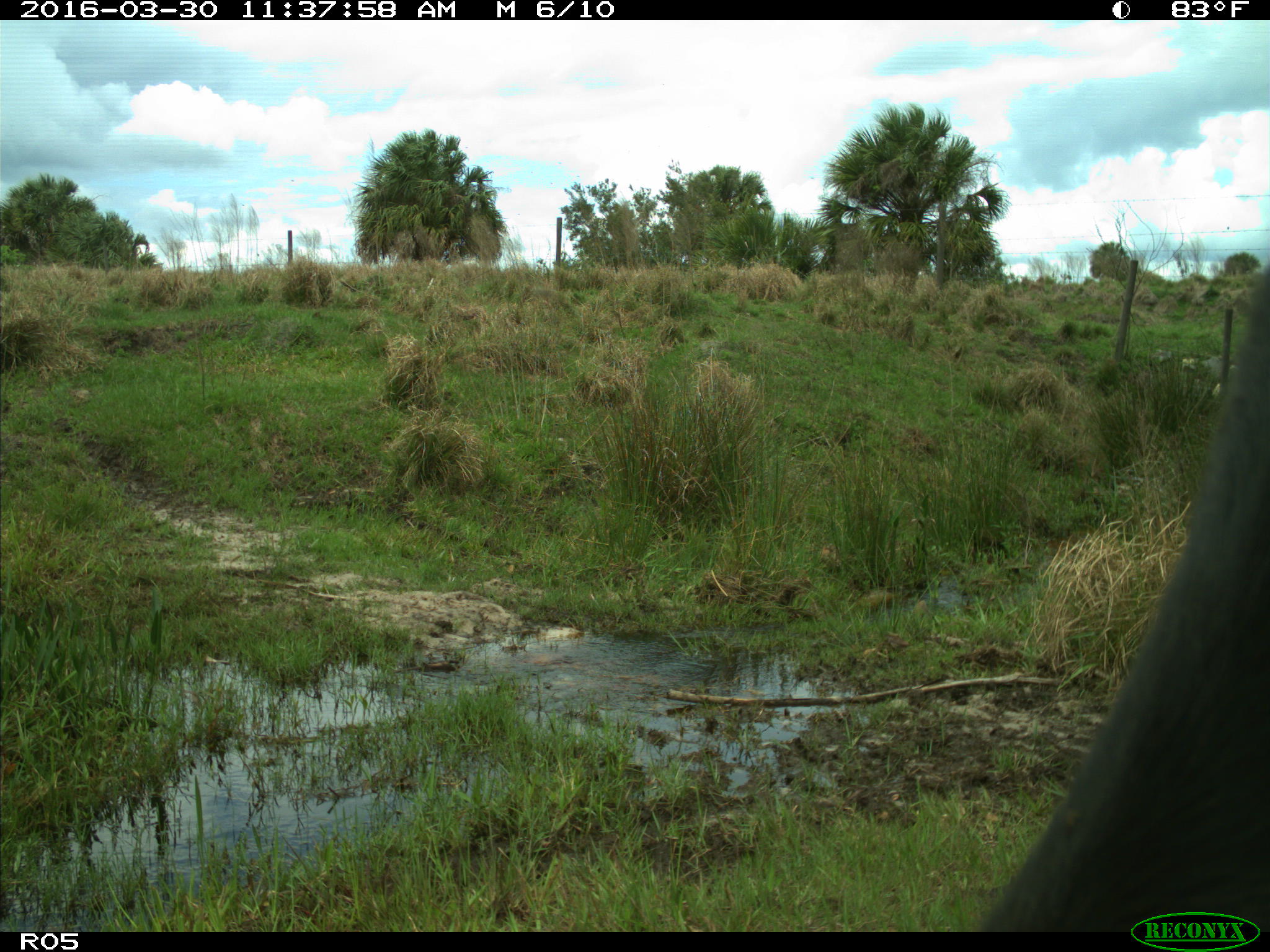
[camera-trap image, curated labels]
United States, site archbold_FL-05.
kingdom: Animalia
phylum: Chordata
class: Mammalia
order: Artiodactyla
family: Bovidae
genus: Bos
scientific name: Bos taurus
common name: domestic cow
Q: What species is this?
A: Bos taurus (domestic cow).